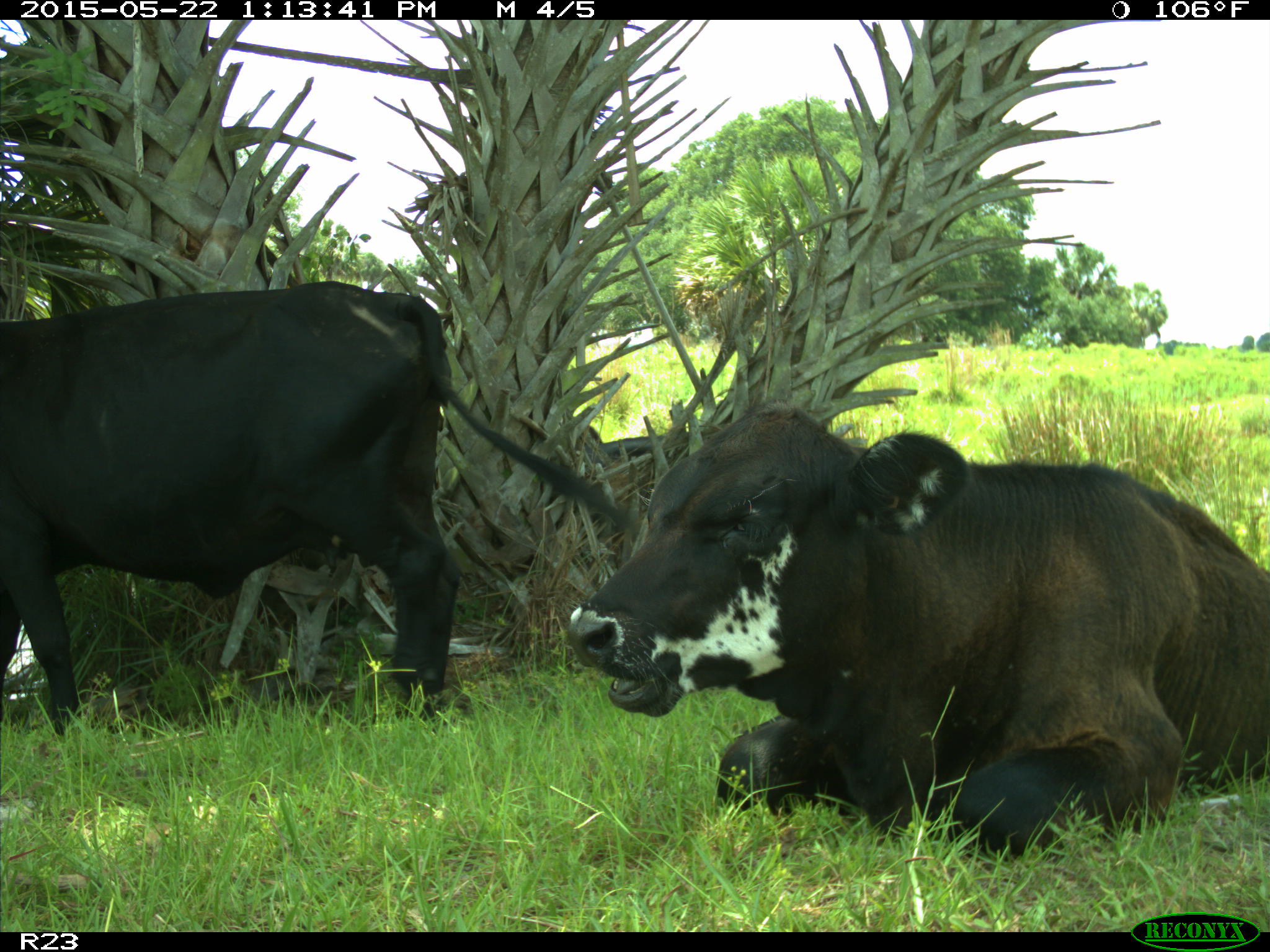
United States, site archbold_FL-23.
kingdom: Animalia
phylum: Chordata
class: Mammalia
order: Artiodactyla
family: Bovidae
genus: Bos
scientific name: Bos taurus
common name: domestic cow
Bos taurus (domestic cow).